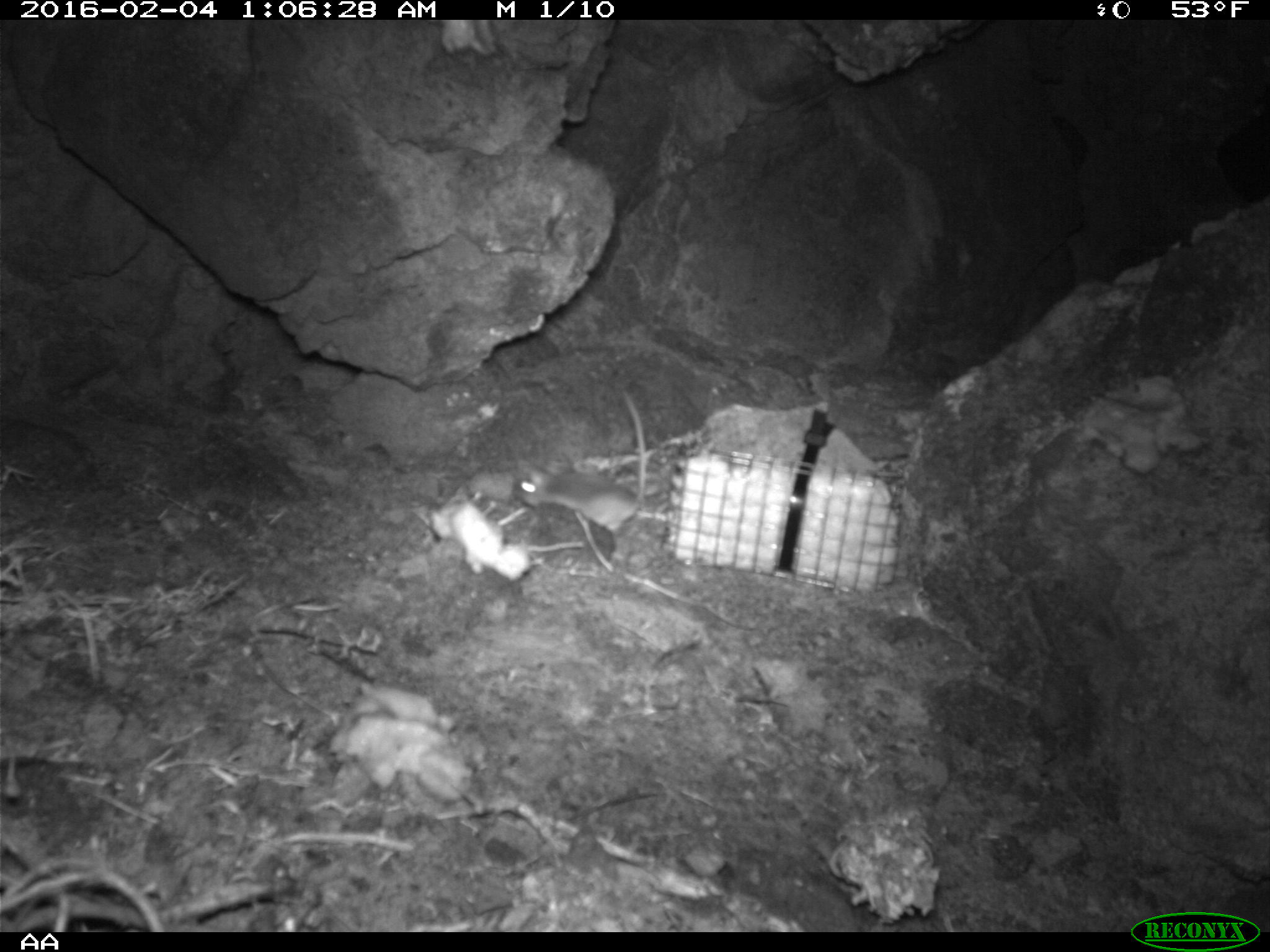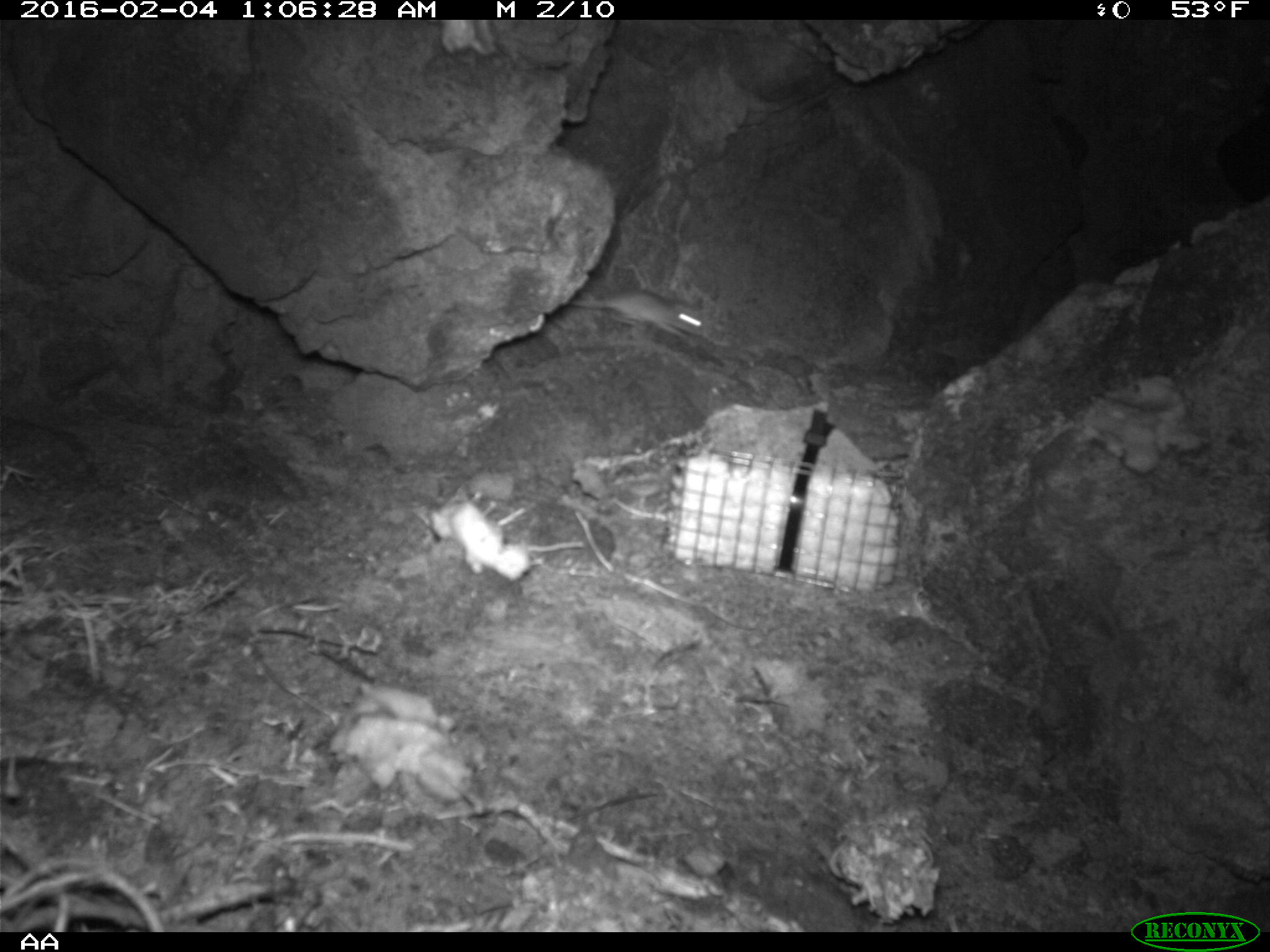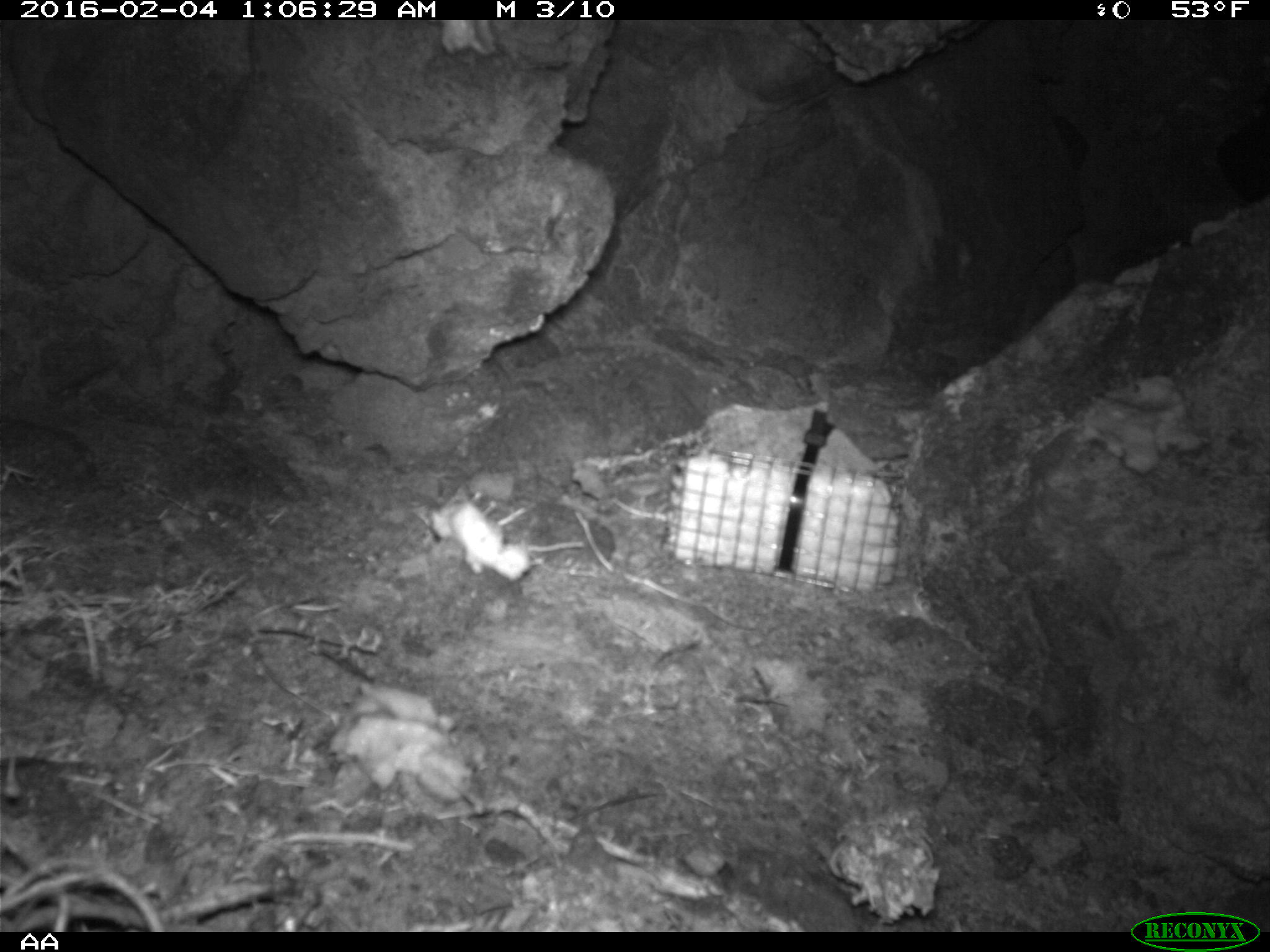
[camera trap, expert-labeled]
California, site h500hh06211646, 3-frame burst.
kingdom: Animalia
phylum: Chordata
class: Mammalia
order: Rodentia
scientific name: Rodentia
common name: rodent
Rodent (Rodentia).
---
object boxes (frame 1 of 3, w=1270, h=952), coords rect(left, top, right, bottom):
rodent: rect(510, 389, 646, 560)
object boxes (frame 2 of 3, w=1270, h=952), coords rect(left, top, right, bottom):
rodent: rect(565, 287, 706, 355)